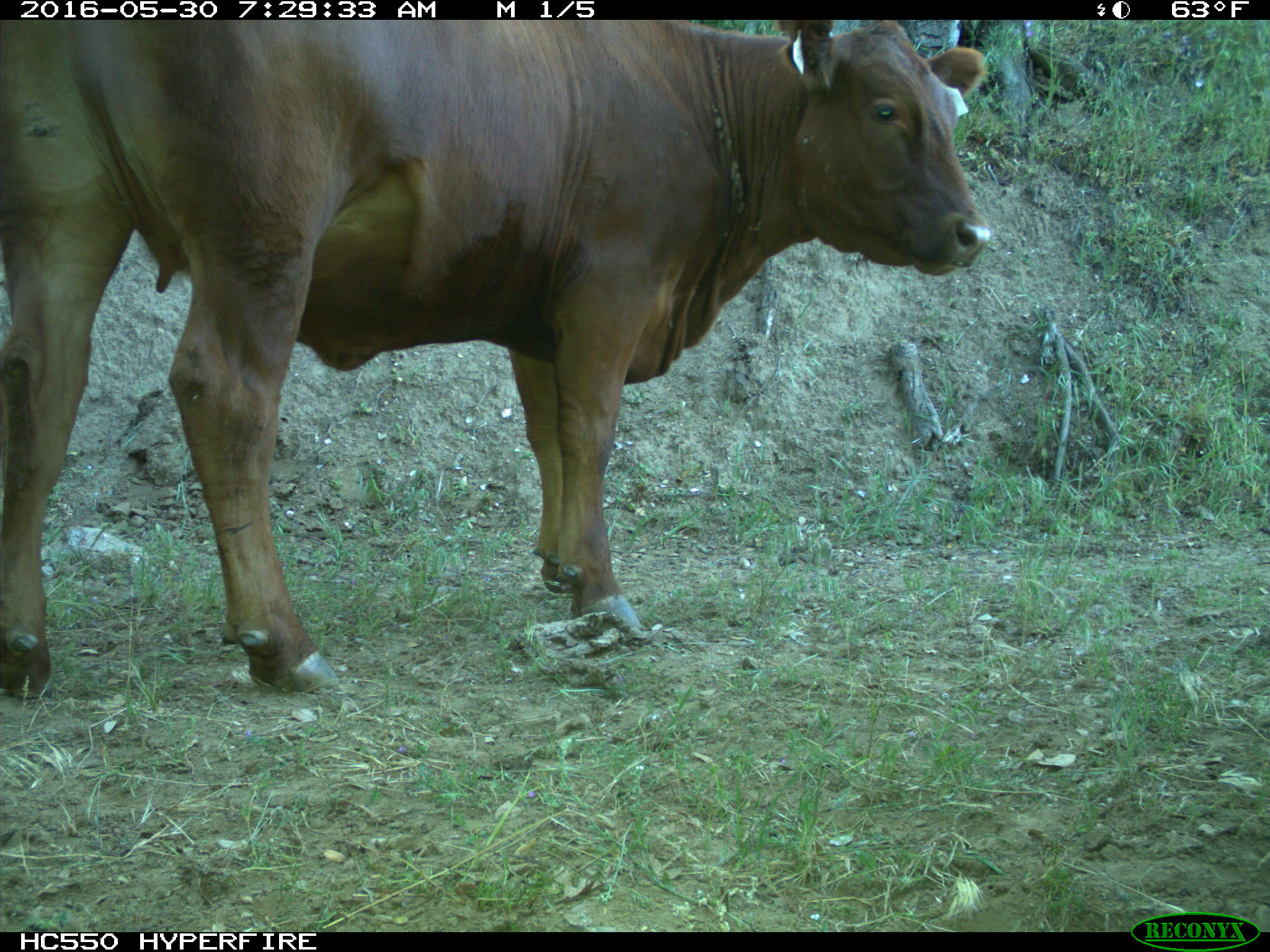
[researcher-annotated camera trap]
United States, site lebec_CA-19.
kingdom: Animalia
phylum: Chordata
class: Mammalia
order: Artiodactyla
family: Bovidae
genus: Bos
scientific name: Bos taurus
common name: domestic cow